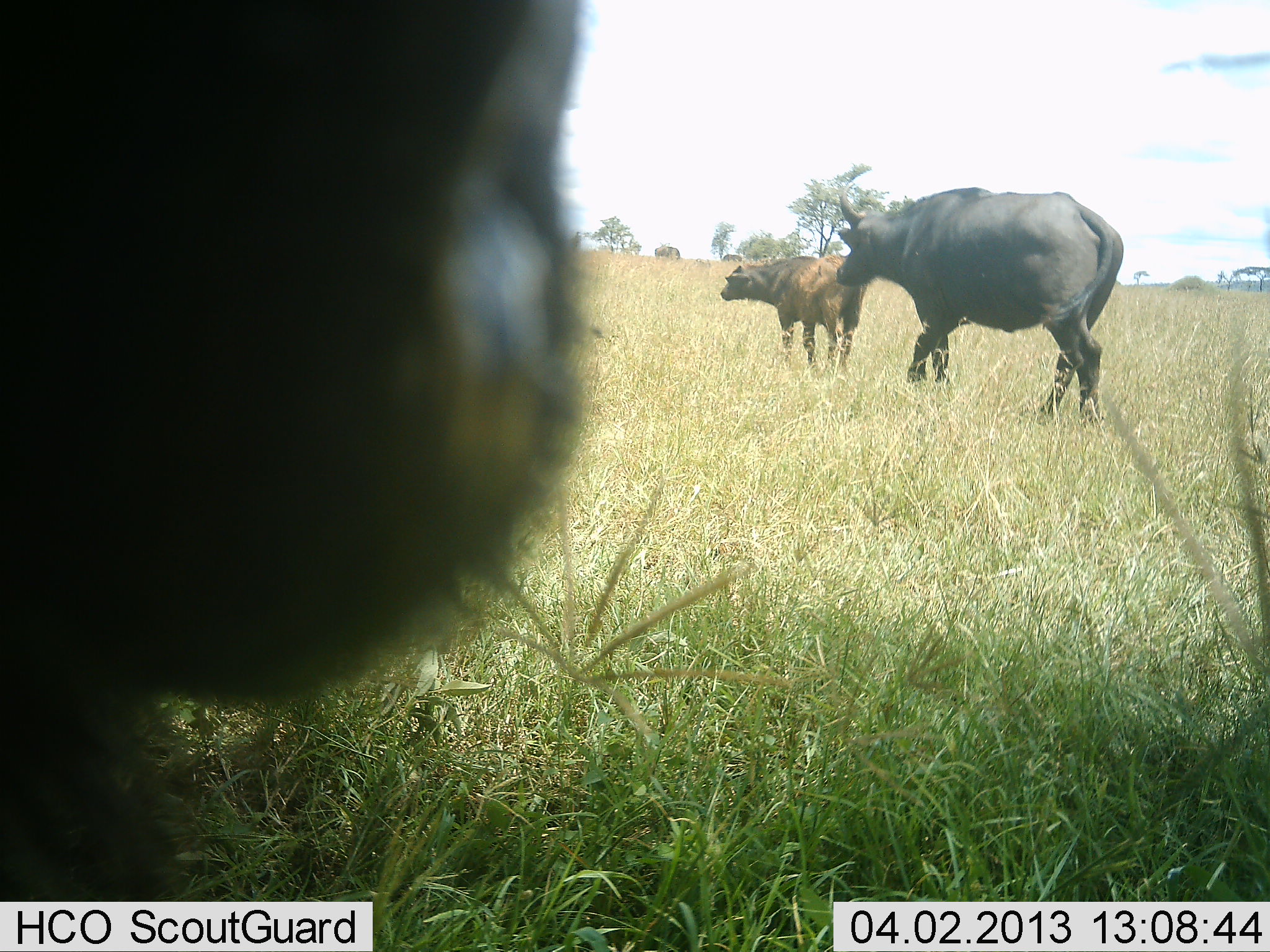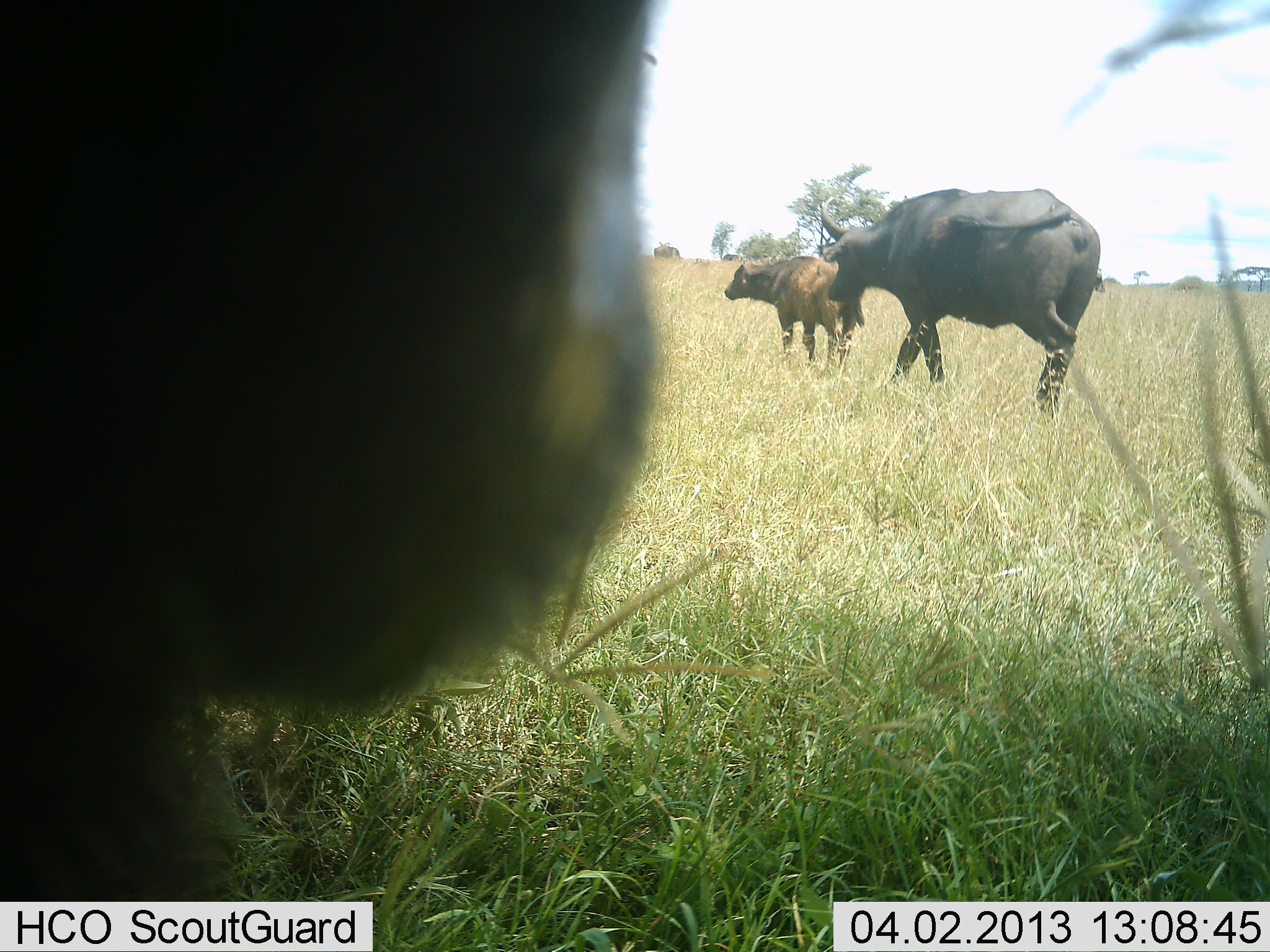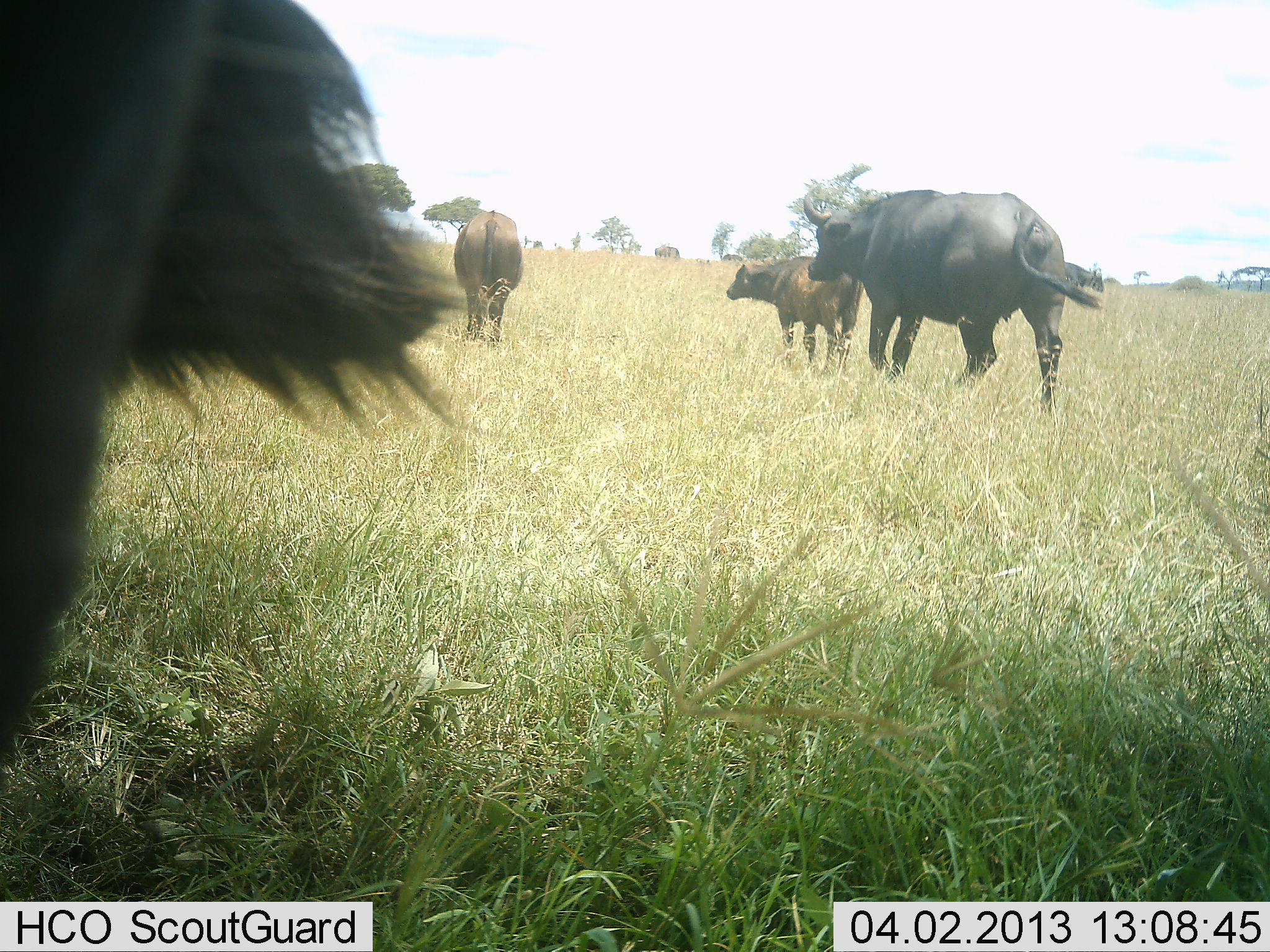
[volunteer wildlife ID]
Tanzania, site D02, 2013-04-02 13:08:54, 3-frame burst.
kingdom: Animalia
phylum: Chordata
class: Mammalia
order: Artiodactyla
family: Bovidae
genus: Syncerus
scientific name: Syncerus caffer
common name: cape buffalo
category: buffalo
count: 4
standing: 38%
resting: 4%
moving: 88%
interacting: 0%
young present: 46%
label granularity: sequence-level